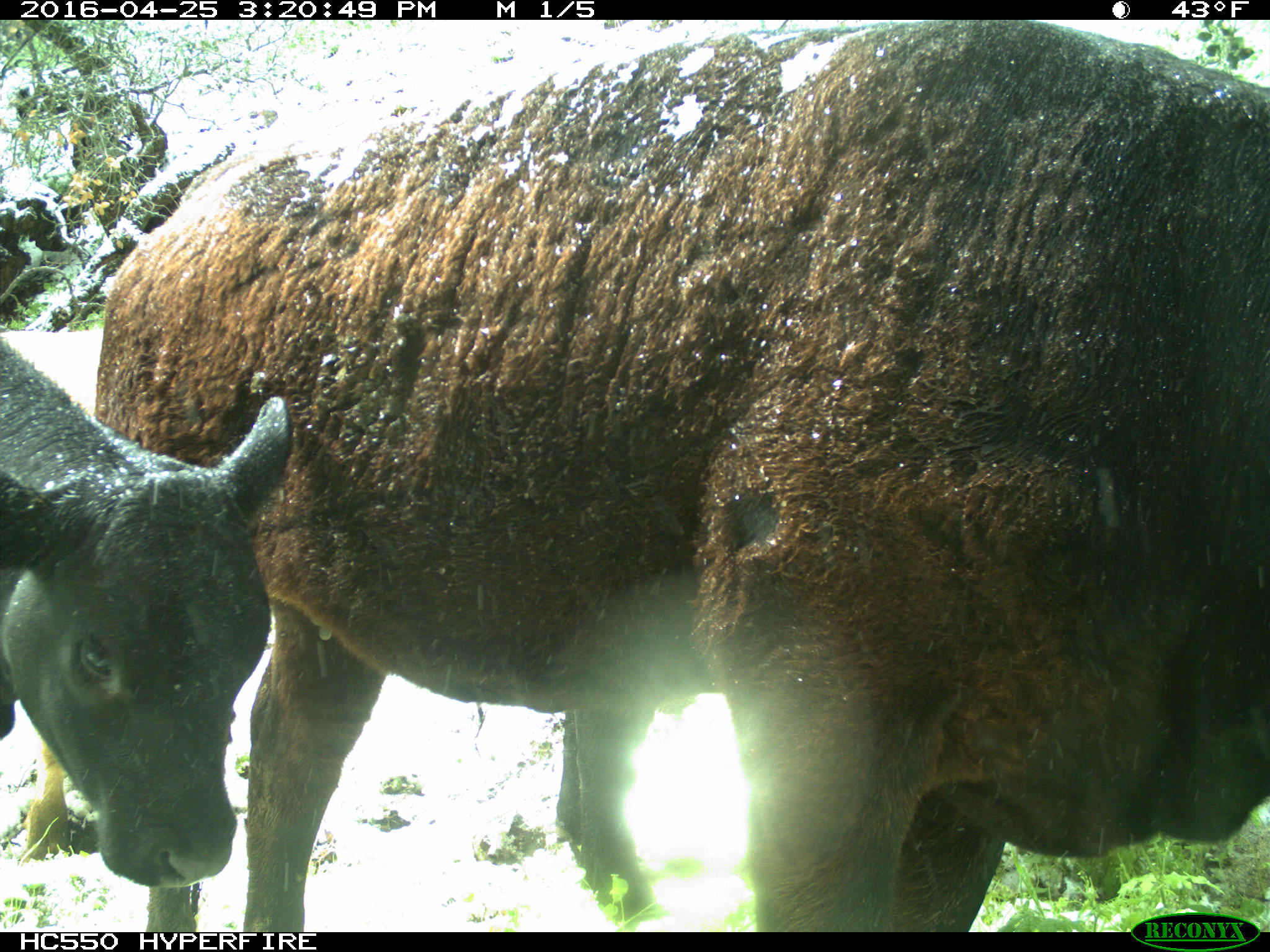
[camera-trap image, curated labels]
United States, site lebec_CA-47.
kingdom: Animalia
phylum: Chordata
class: Mammalia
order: Artiodactyla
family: Bovidae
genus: Bos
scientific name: Bos taurus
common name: domestic cow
Bos taurus (domestic cow).